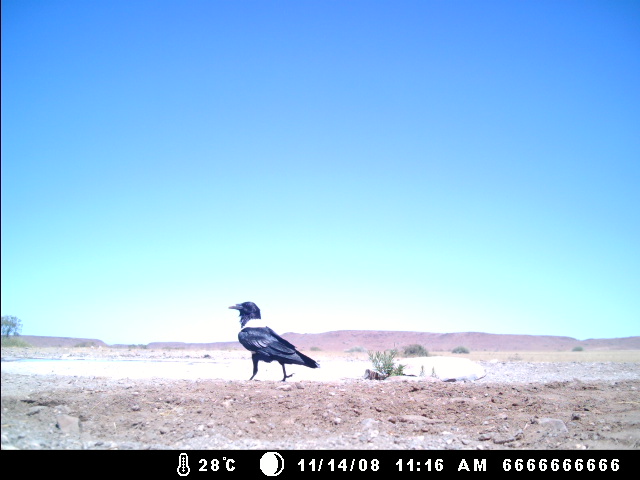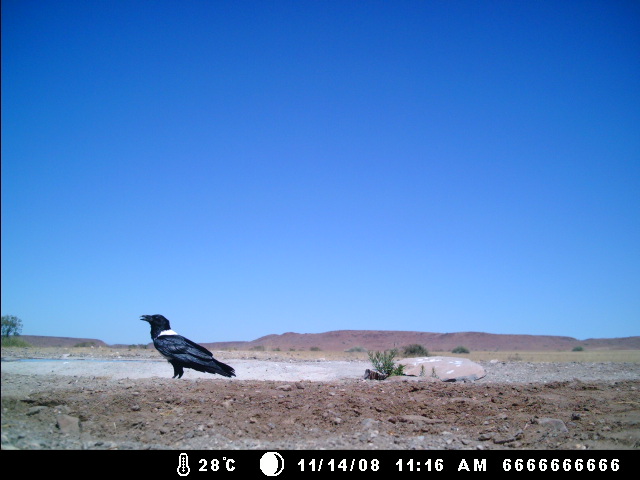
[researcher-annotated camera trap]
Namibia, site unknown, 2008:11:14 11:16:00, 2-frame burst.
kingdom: Animalia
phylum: Chordata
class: Aves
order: Passeriformes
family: Corvidae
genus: Corvus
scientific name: Corvus albus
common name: pied crow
Corvus albus (pied crow).